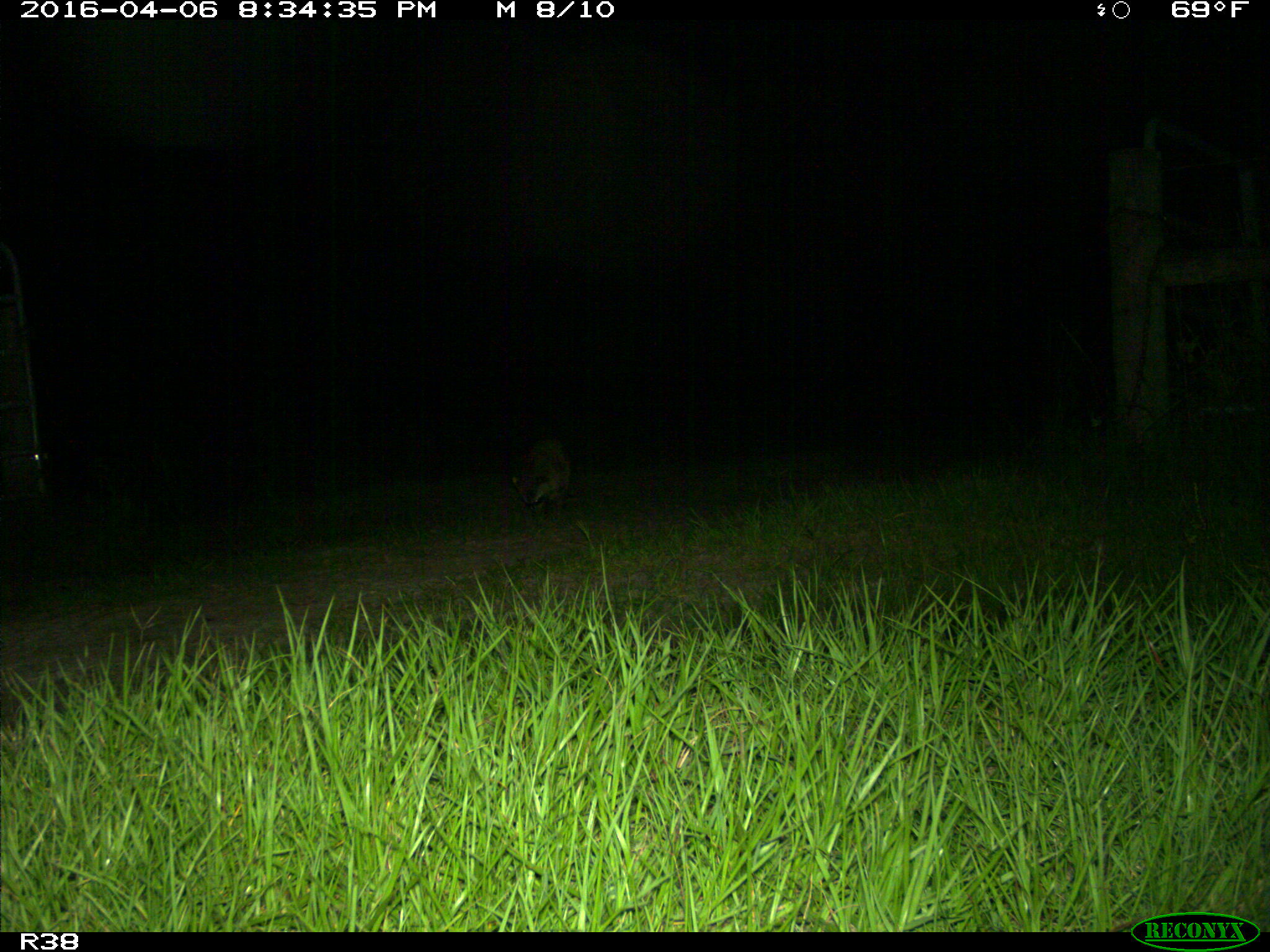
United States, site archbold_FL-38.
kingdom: Animalia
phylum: Chordata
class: Mammalia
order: Carnivora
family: Procyonidae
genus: Procyon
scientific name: Procyon lotor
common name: common raccoon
Procyon lotor (common raccoon).